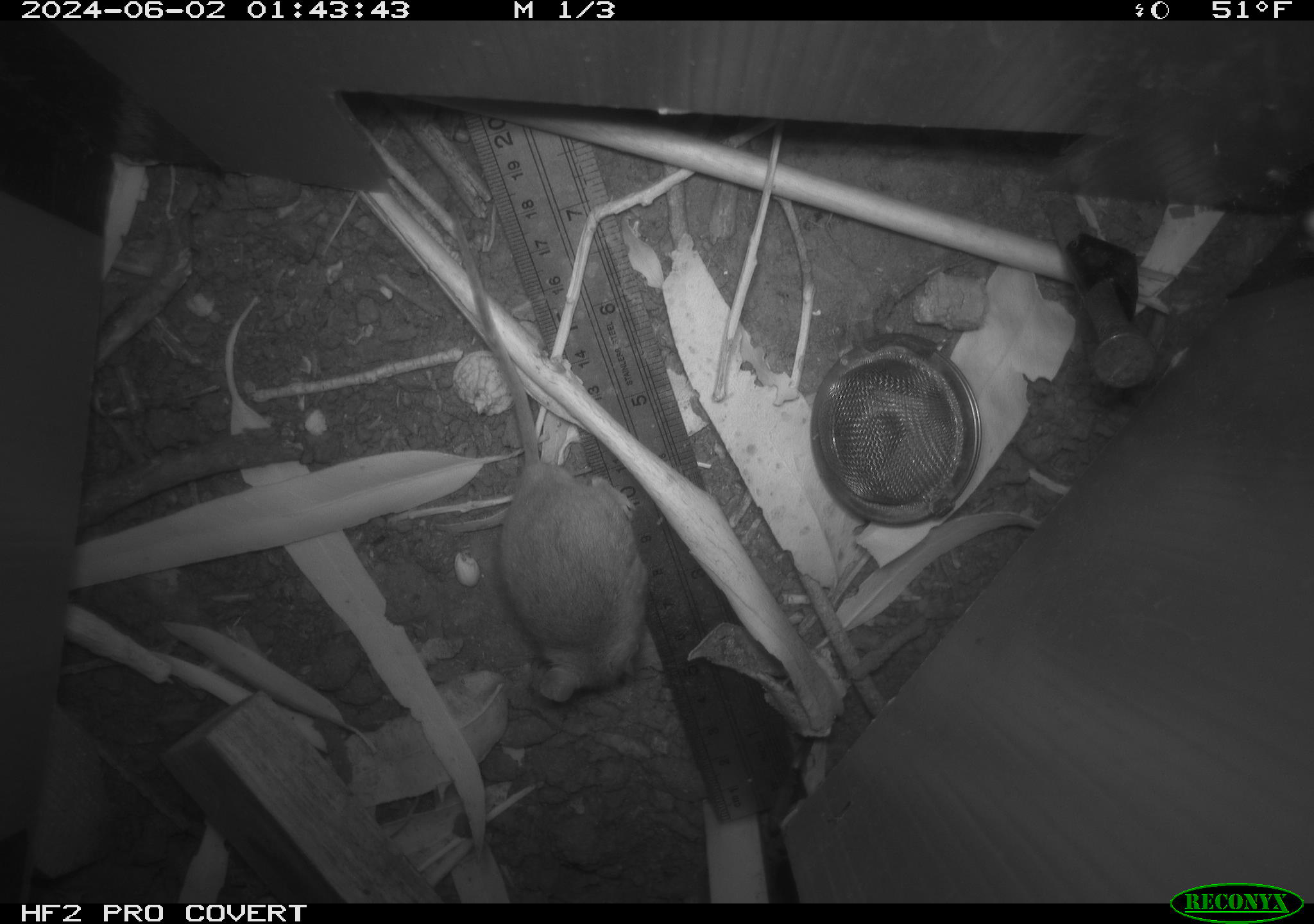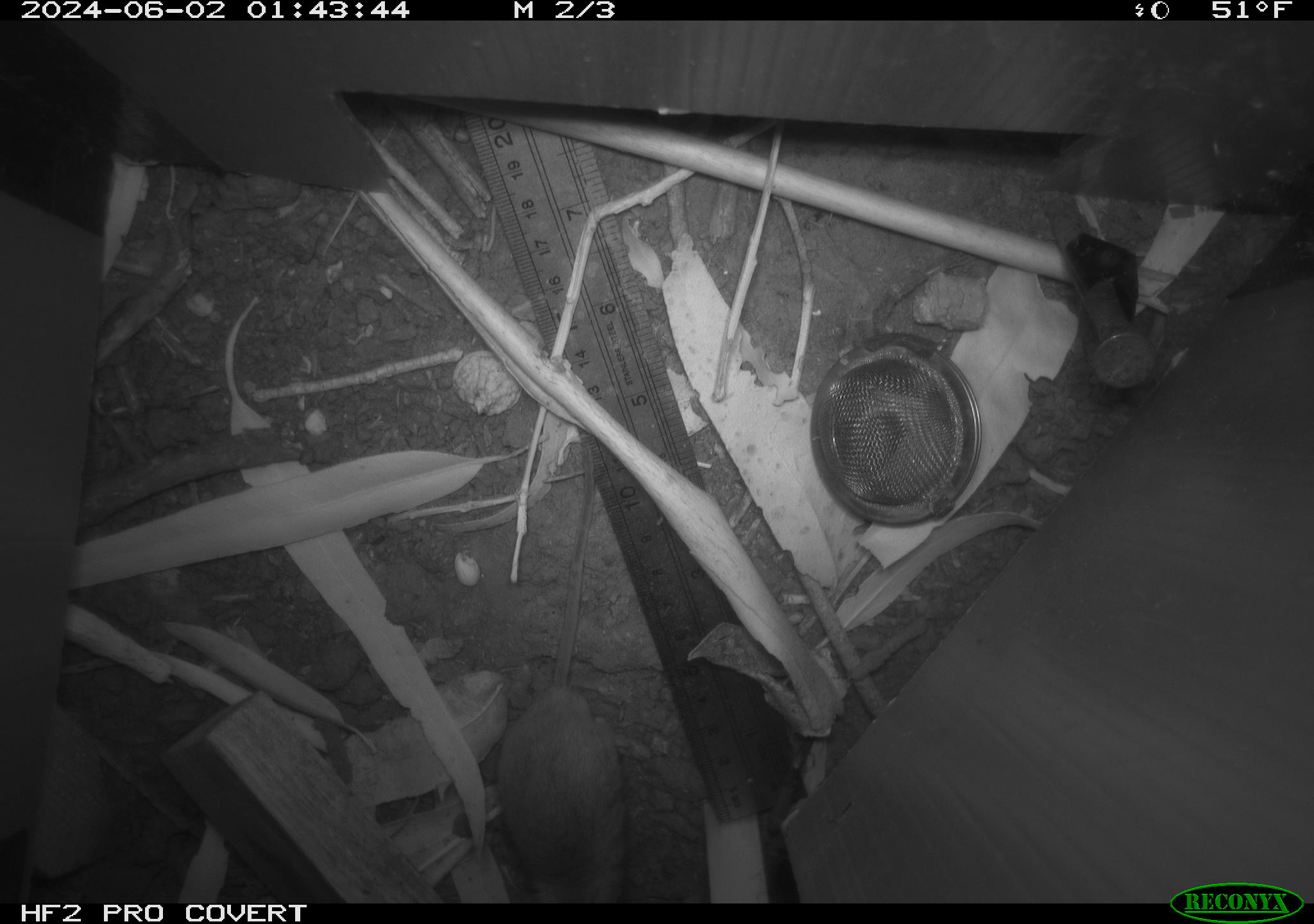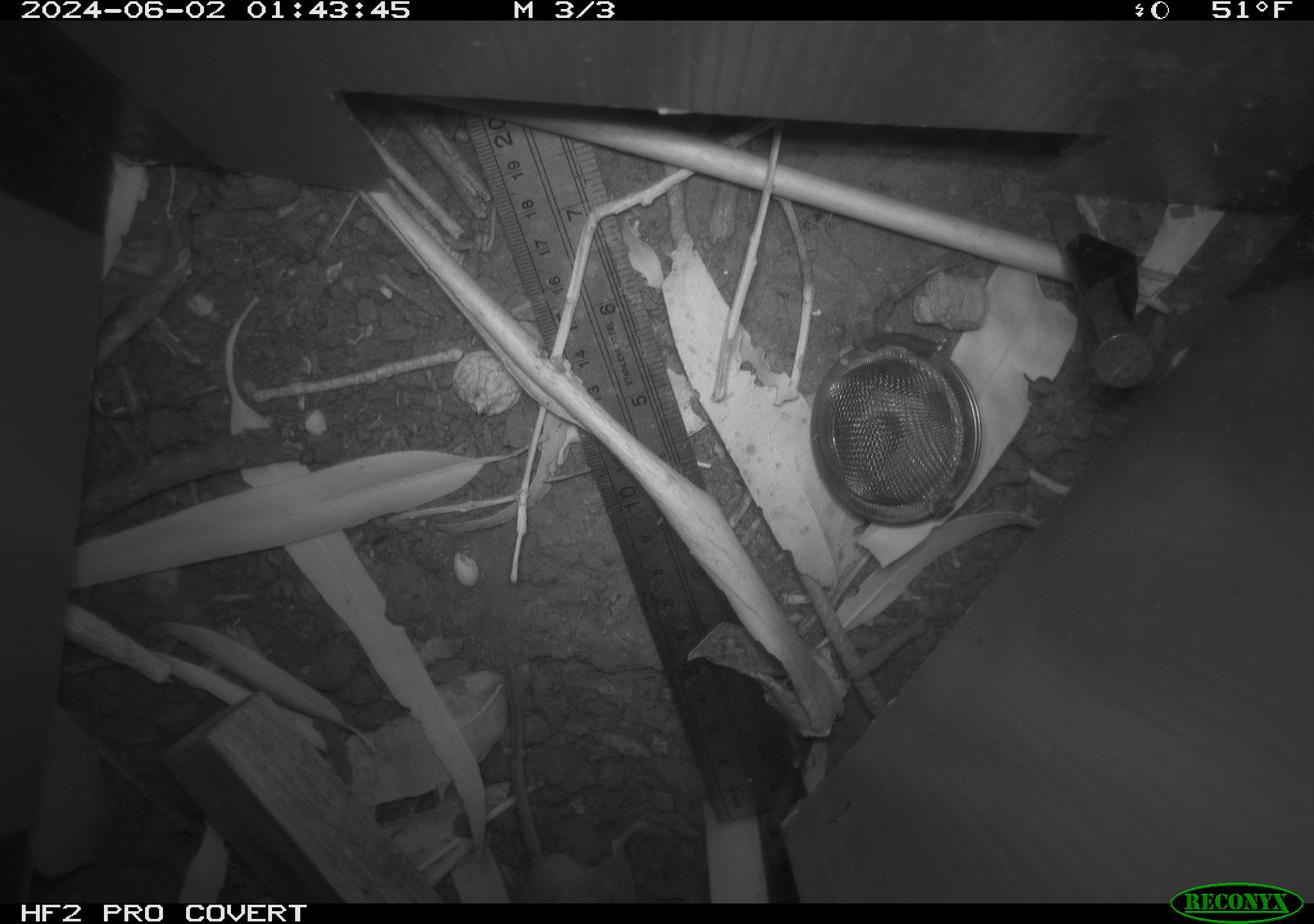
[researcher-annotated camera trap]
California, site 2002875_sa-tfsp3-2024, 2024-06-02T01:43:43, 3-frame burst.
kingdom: Animalia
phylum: Chordata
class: Mammalia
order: Rodentia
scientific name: Rodentia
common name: mouse species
Mouse species (Rodentia).